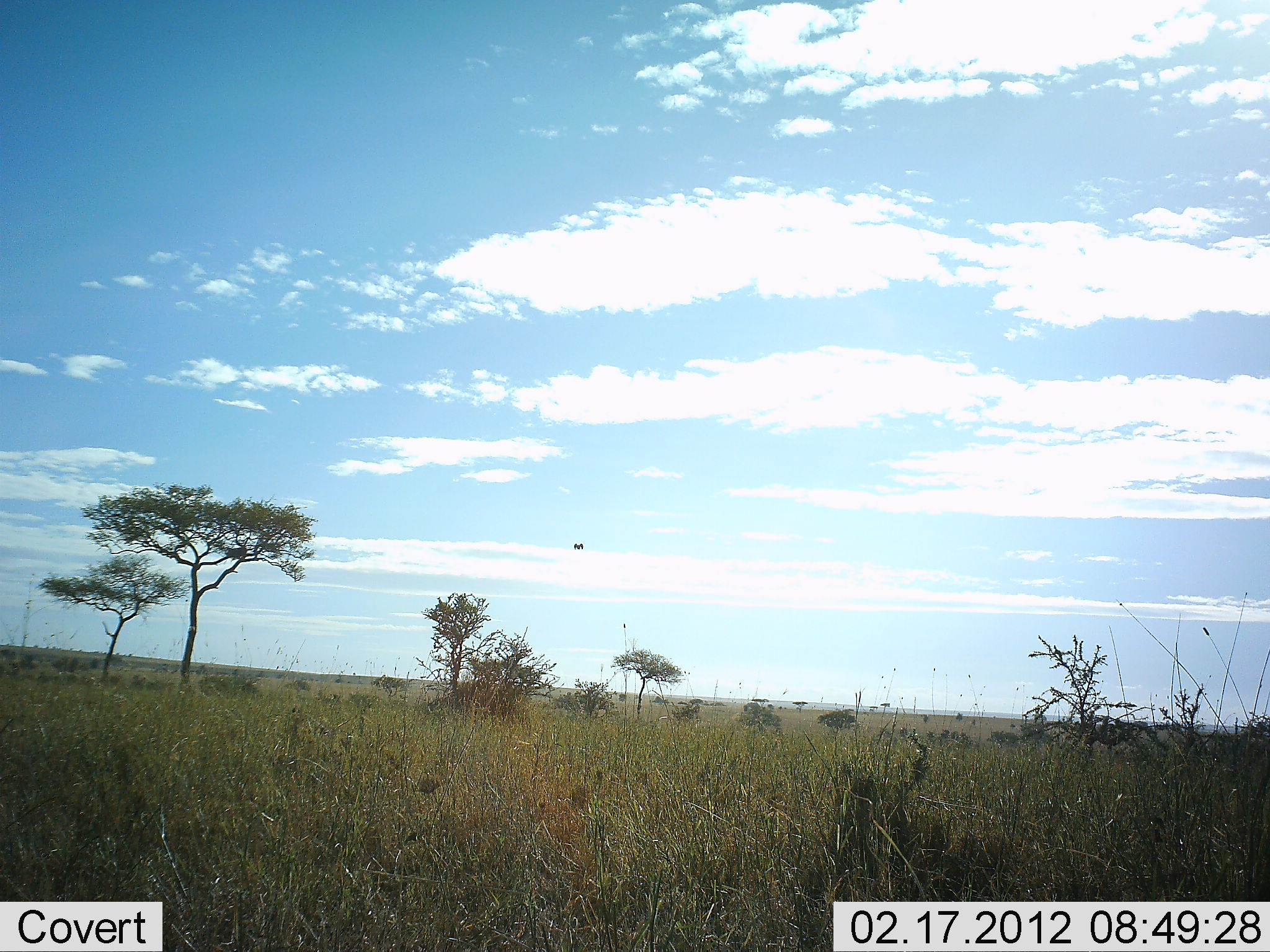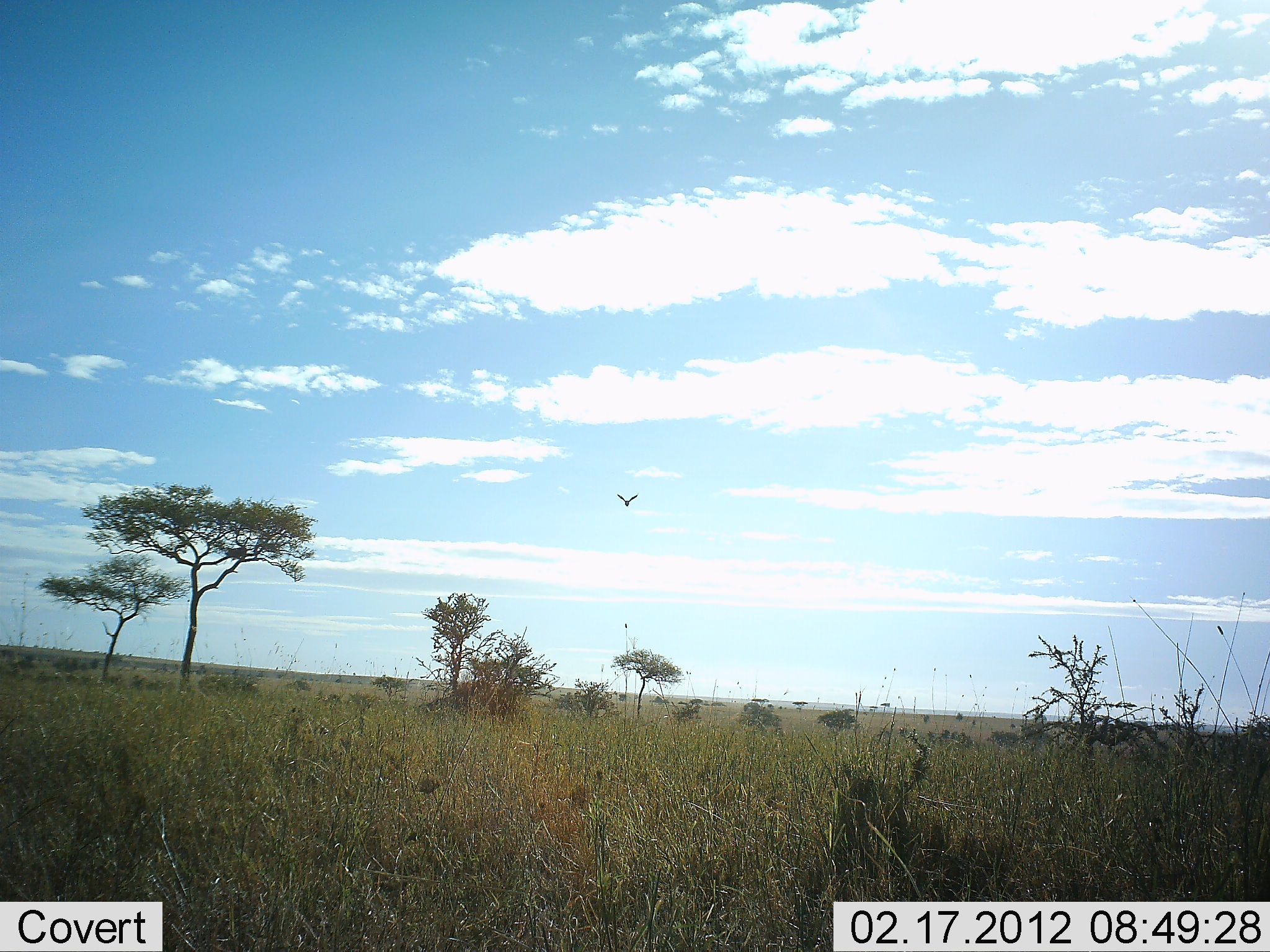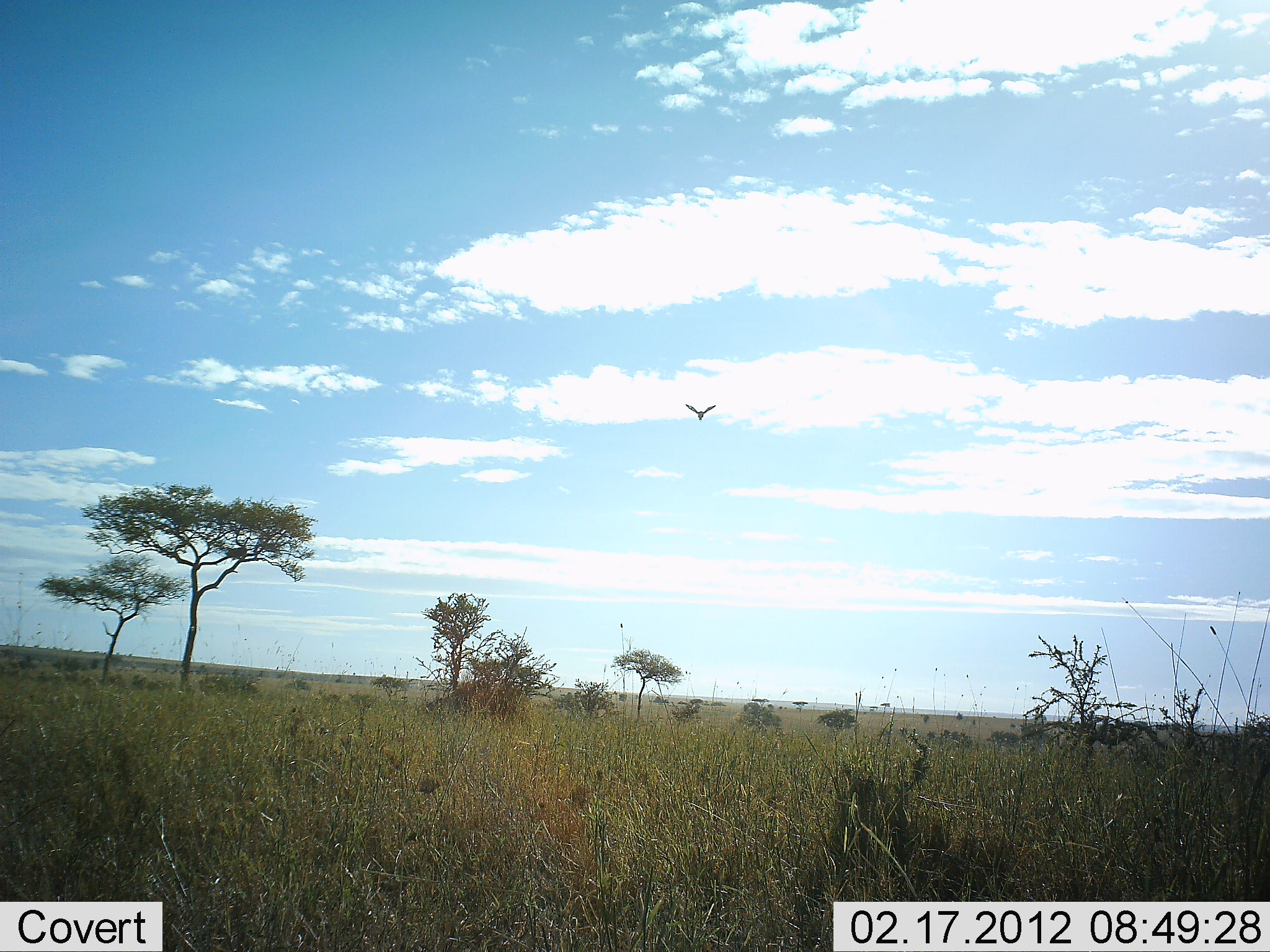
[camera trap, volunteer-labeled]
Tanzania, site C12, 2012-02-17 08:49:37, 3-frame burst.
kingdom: Animalia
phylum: Chordata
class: Aves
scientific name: Aves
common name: bird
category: otherbird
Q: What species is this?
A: Otherbird (bird) (Aves).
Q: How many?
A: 1.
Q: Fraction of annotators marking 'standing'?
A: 0%.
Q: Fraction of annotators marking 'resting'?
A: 0%.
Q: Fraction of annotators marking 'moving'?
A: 100%.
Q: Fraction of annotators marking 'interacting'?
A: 0%.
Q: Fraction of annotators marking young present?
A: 0%.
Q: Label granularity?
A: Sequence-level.